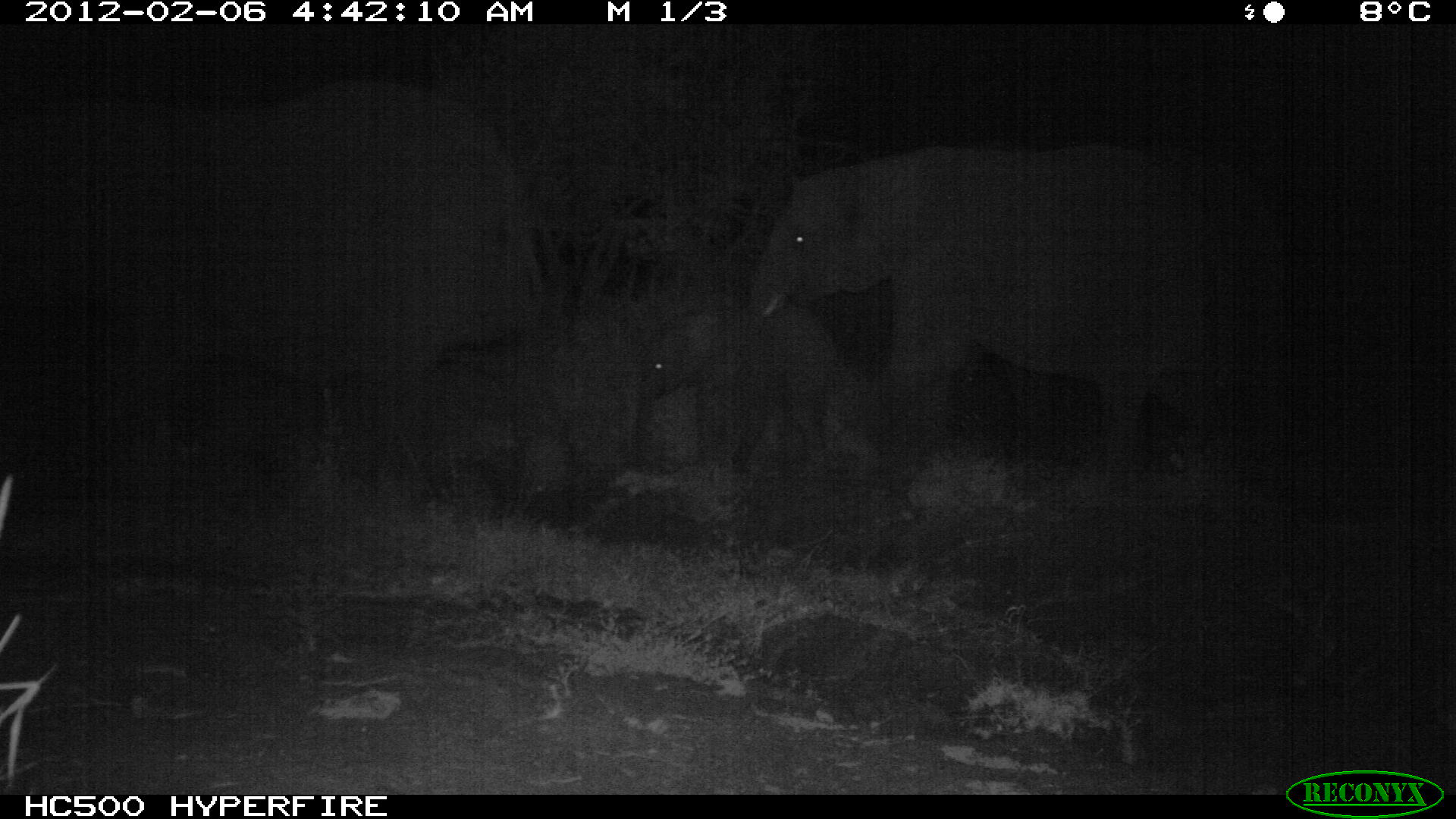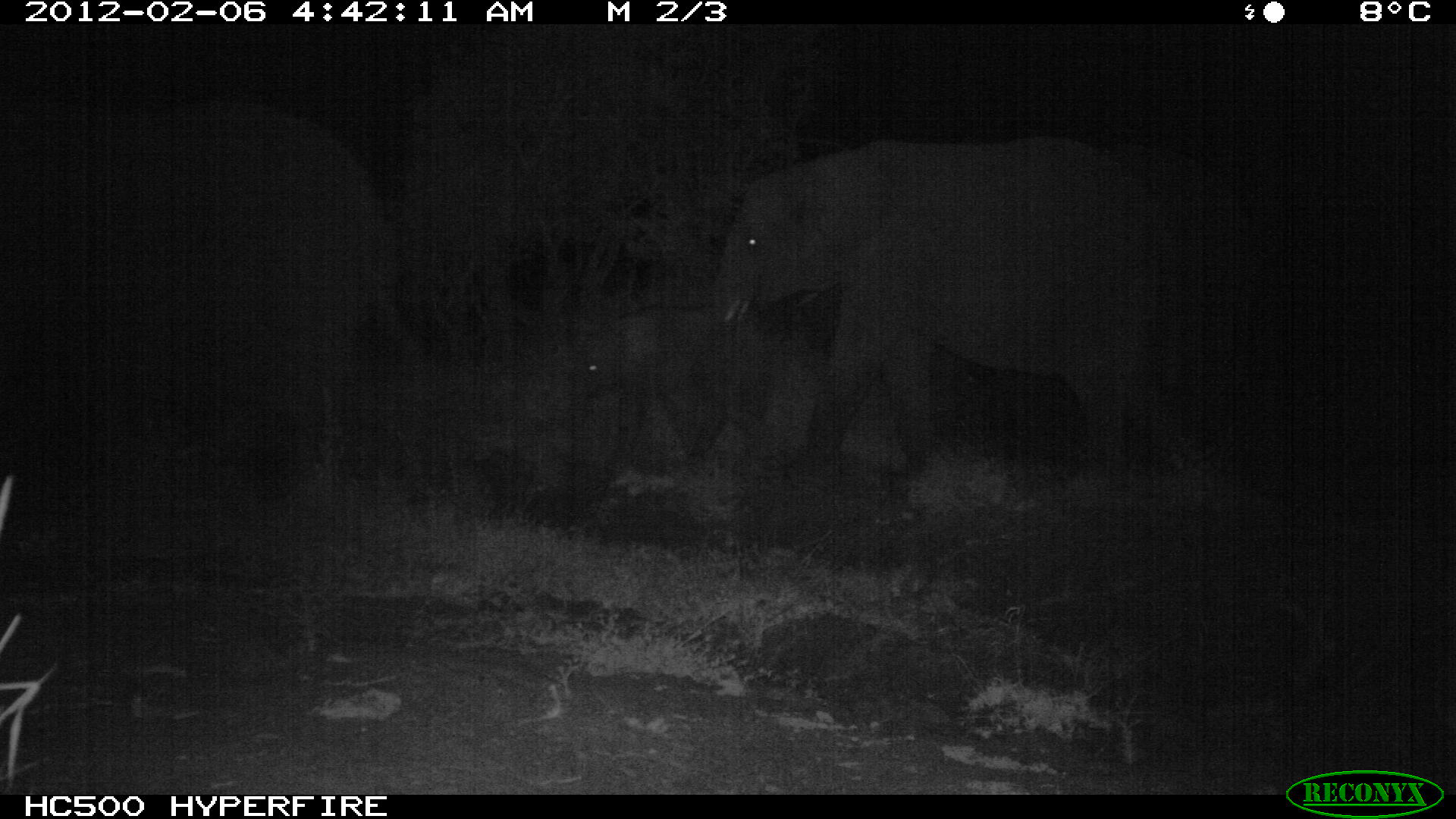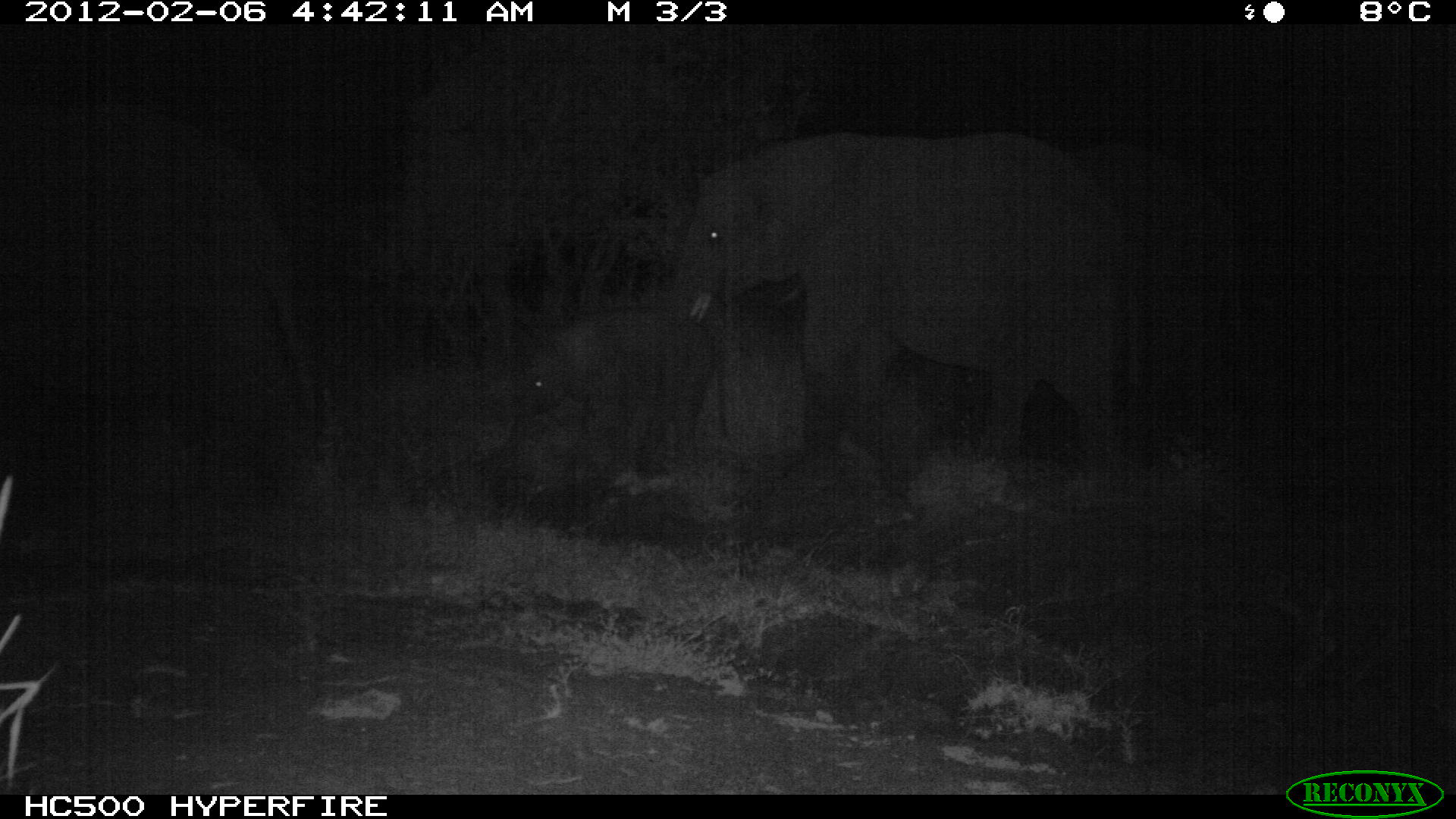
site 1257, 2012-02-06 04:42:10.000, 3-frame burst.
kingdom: Animalia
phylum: Chordata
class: Mammalia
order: Proboscidea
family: Elephantidae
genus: Loxodonta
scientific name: Loxodonta africana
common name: african bush elephant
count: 4